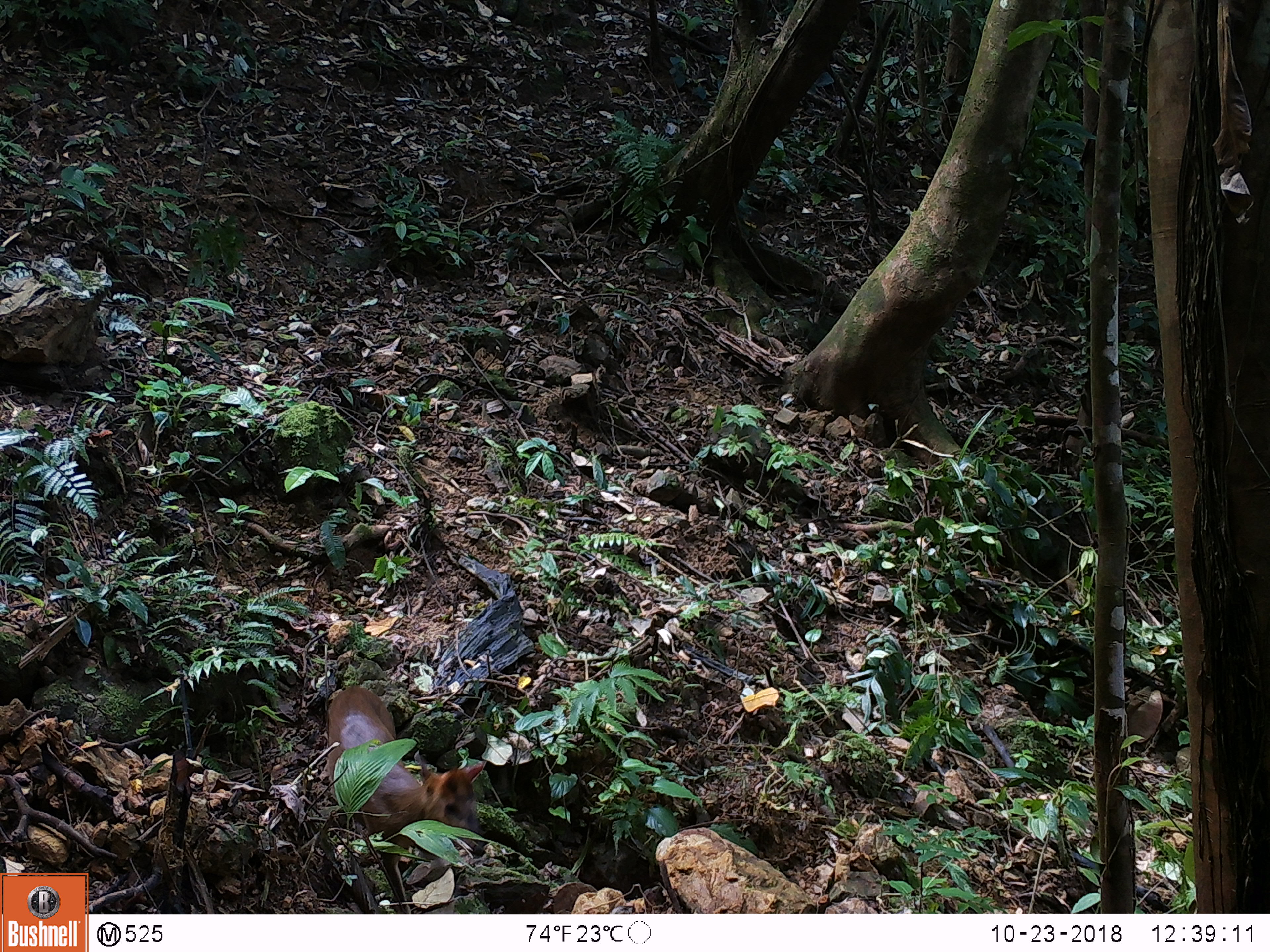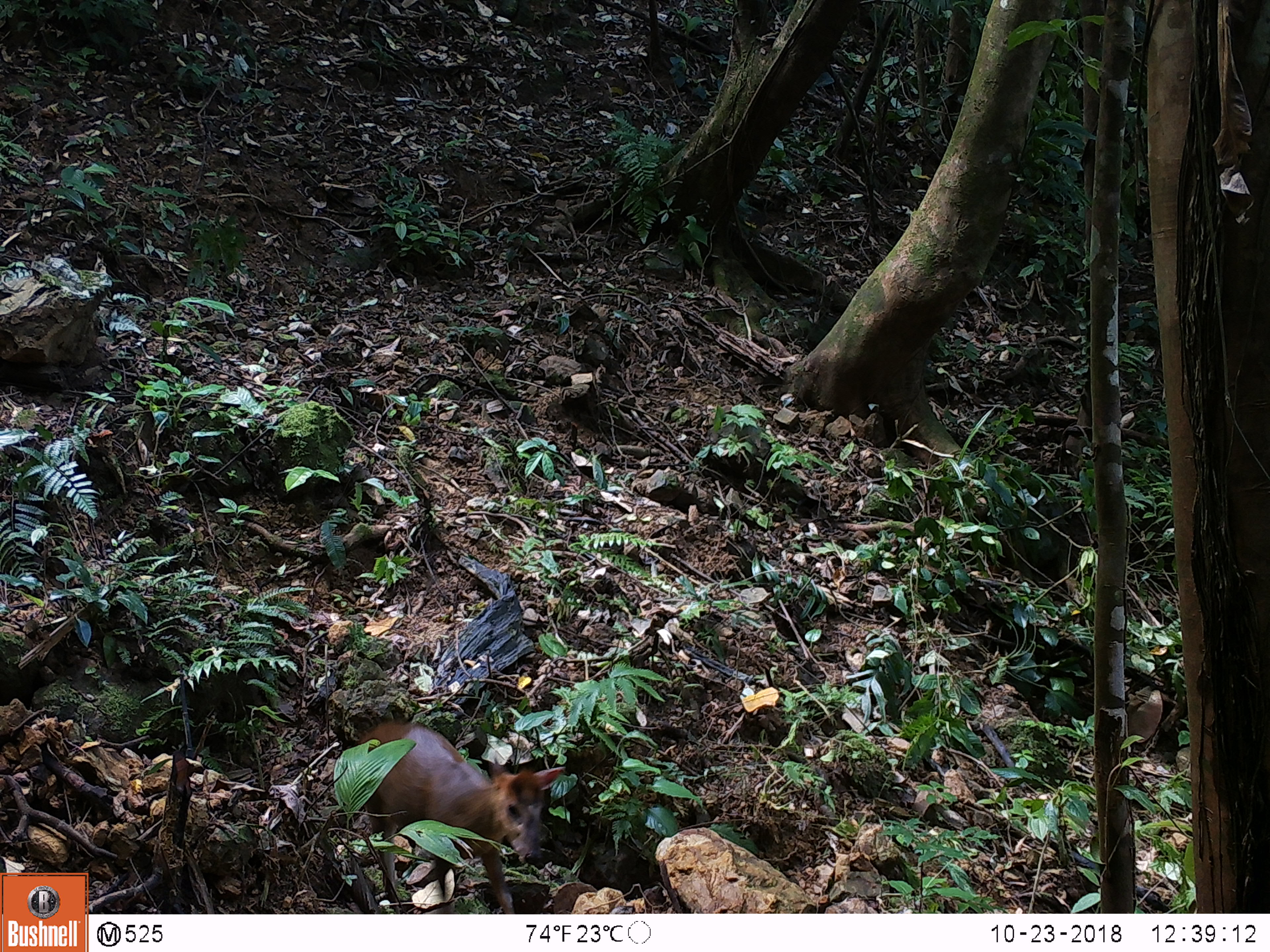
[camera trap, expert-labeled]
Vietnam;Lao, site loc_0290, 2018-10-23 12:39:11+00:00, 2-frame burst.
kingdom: Animalia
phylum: Chordata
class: Mammalia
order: Artiodactyla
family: Cervidae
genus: Muntiacus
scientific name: Muntiacus rooseveltorum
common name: roosevelt's muntjac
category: roosevelts muntjac group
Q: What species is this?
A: Roosevelts muntjac group (roosevelt's muntjac) (Muntiacus rooseveltorum).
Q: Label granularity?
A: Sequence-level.